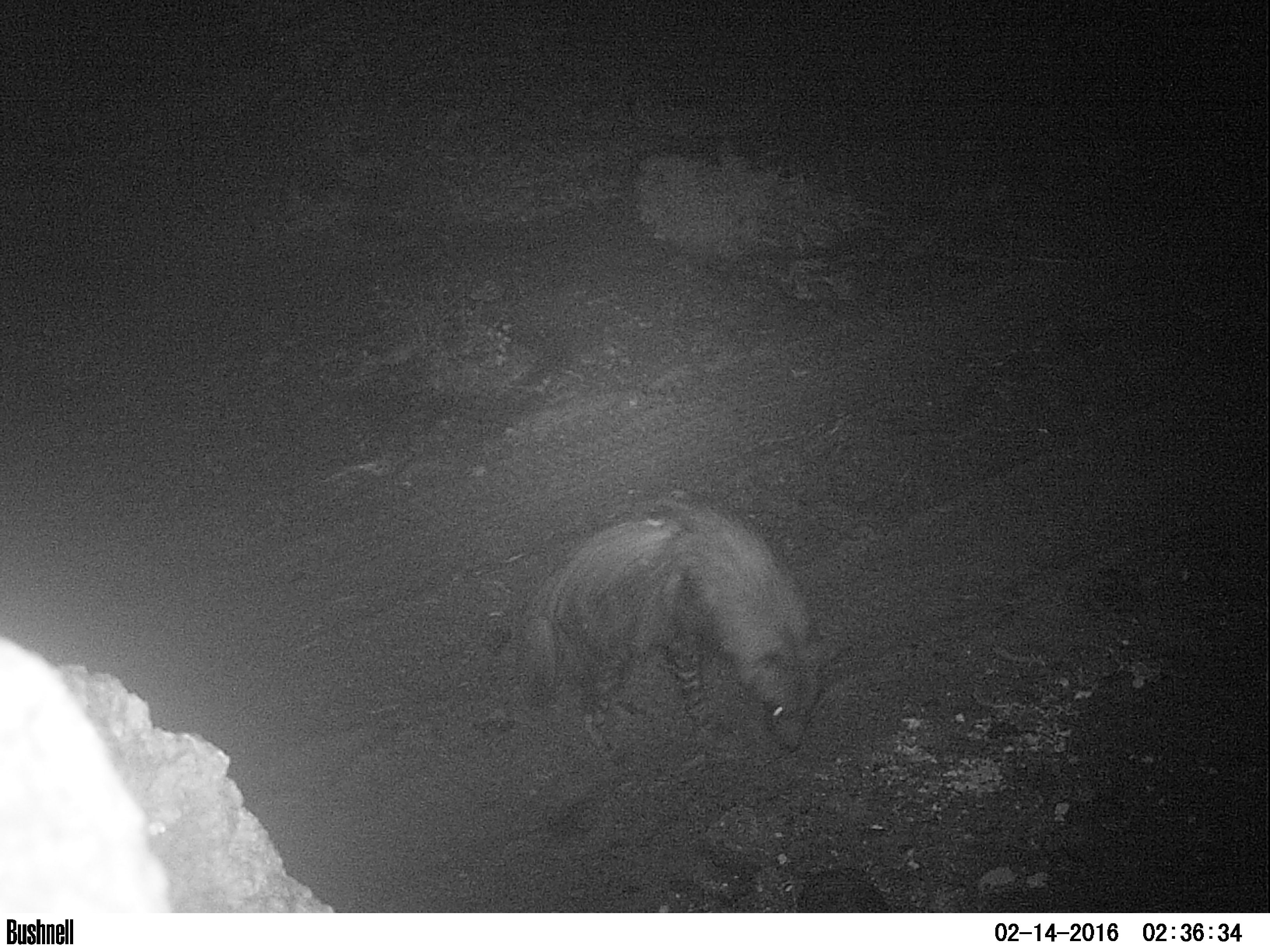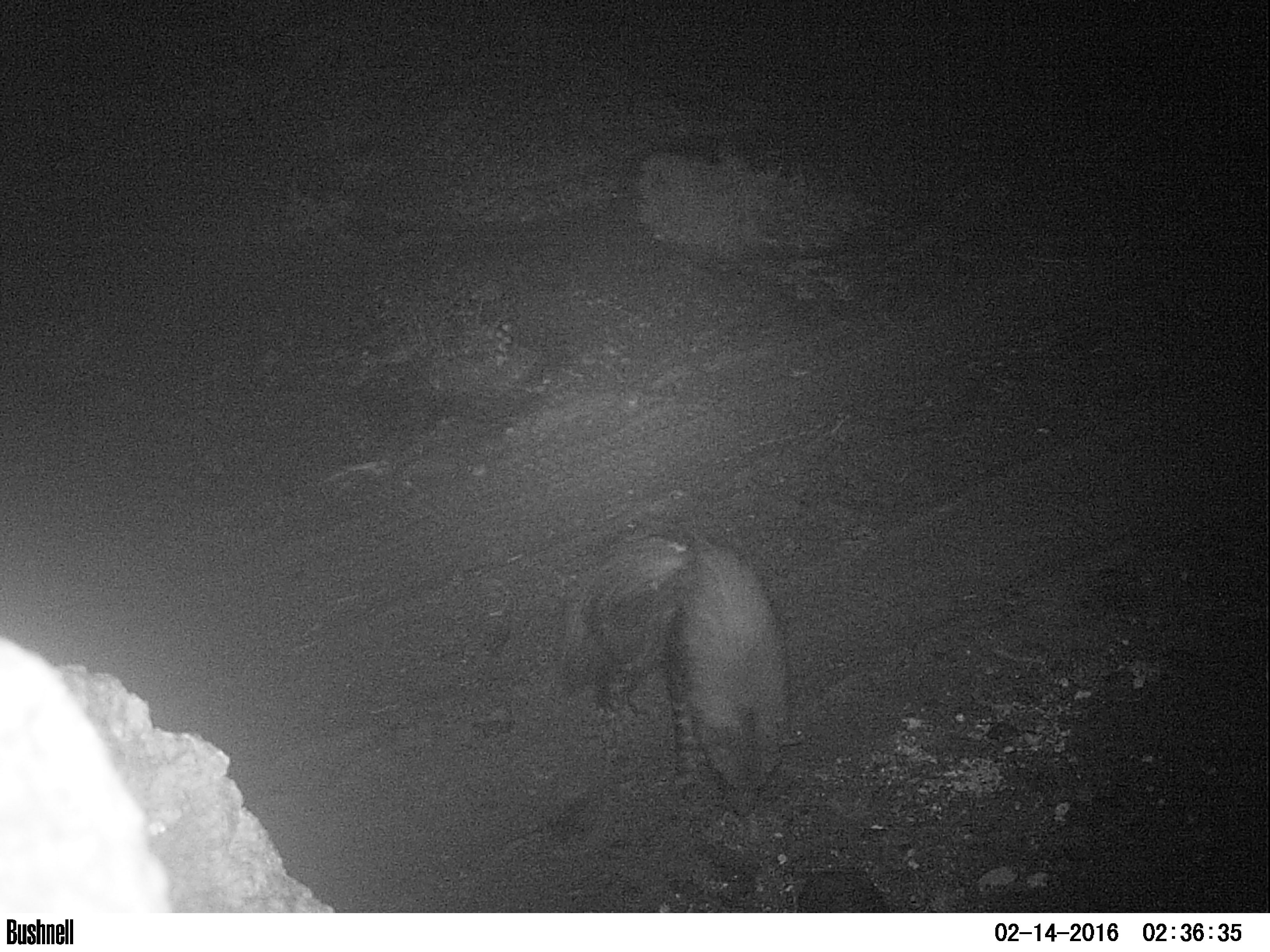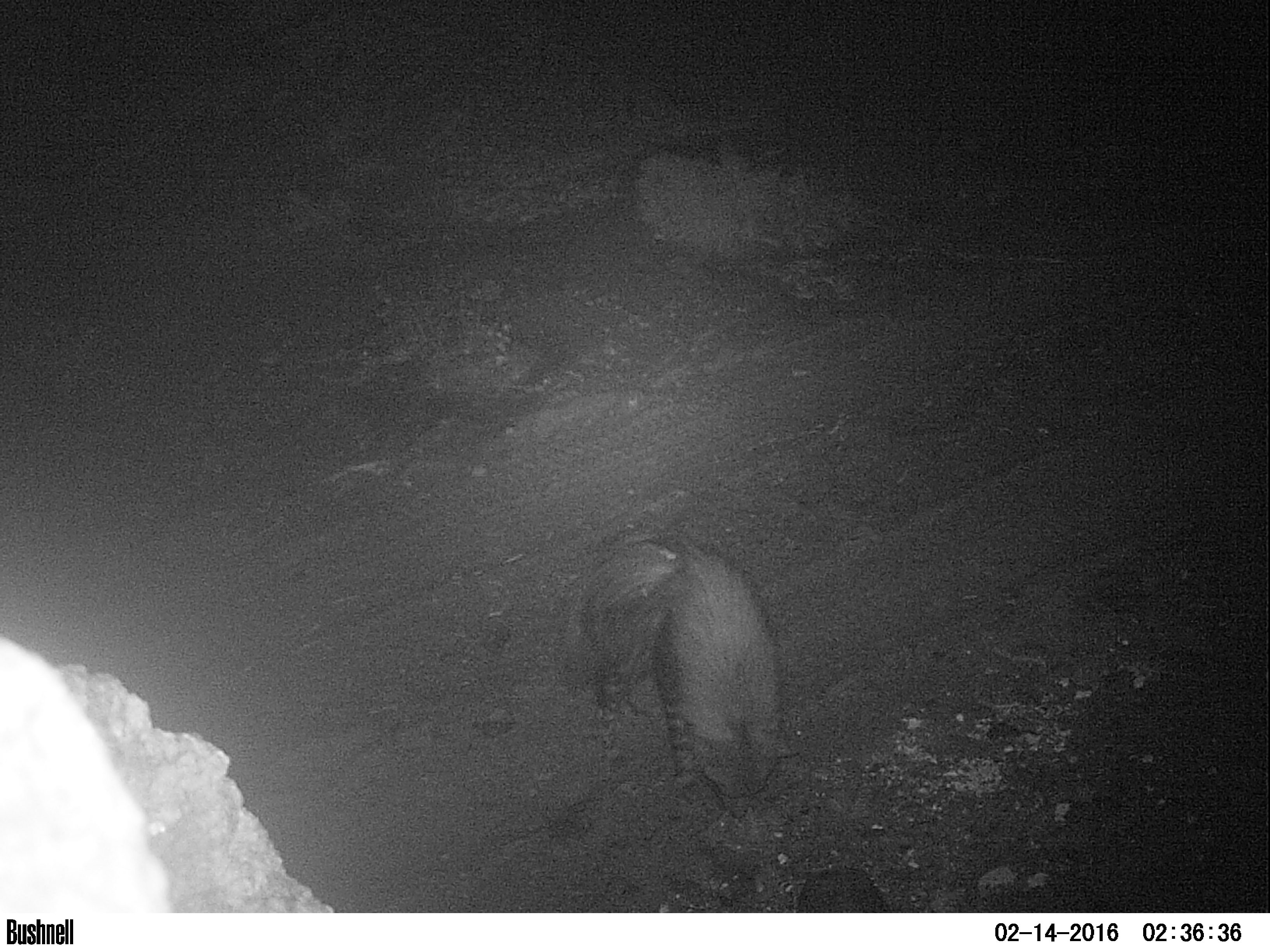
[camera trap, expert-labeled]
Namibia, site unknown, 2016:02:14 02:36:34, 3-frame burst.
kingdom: Animalia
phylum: Chordata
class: Mammalia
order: Carnivora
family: Hyaenidae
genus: Parahyaena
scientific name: Parahyaena brunnea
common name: brown hyena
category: hyaena brunnea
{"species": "hyaena brunnea (brown hyena) (Parahyaena brunnea)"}